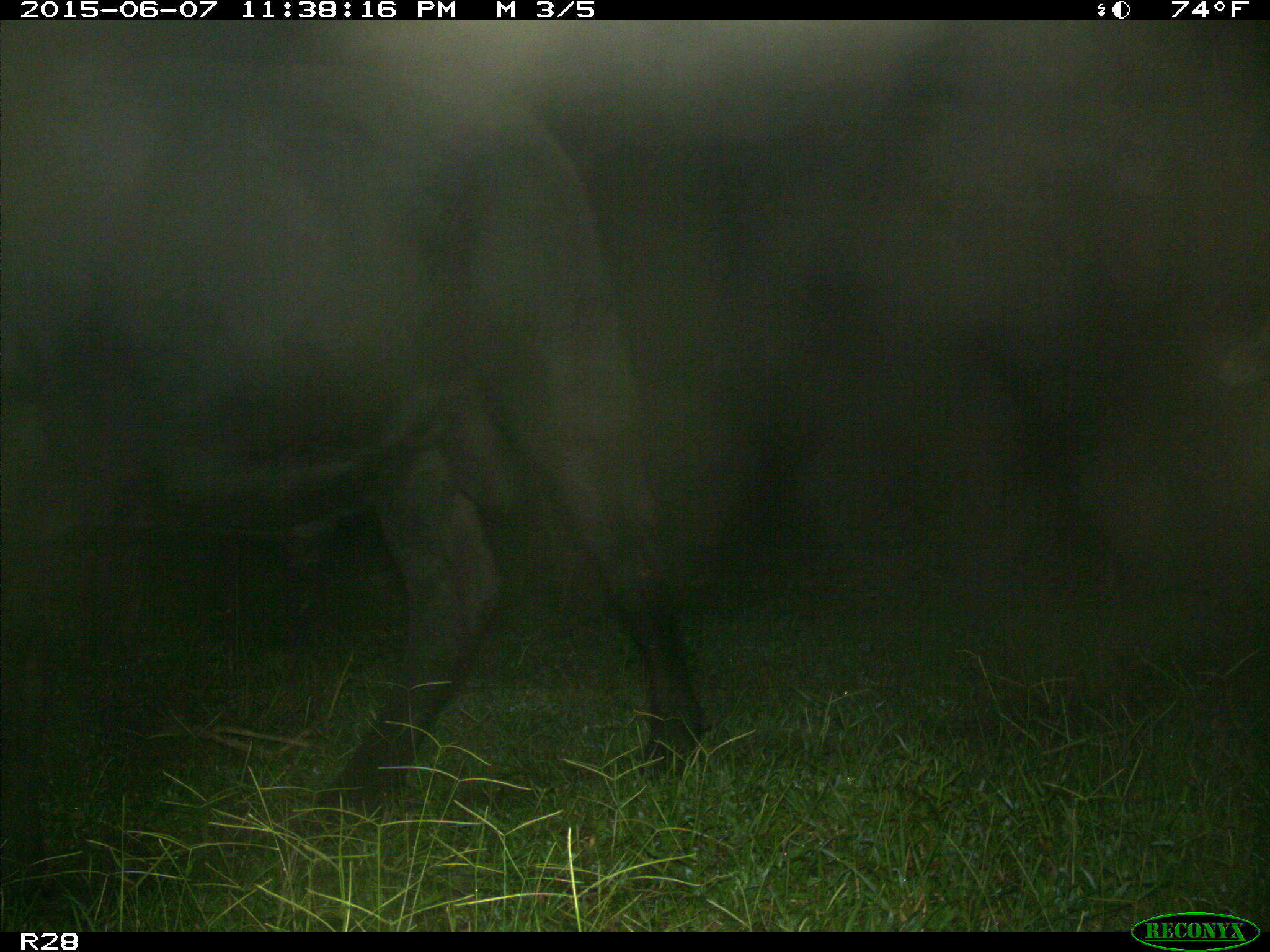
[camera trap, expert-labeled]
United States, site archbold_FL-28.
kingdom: Animalia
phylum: Chordata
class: Mammalia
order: Artiodactyla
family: Bovidae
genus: Bos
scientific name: Bos taurus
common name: domestic cow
Bos taurus (domestic cow).